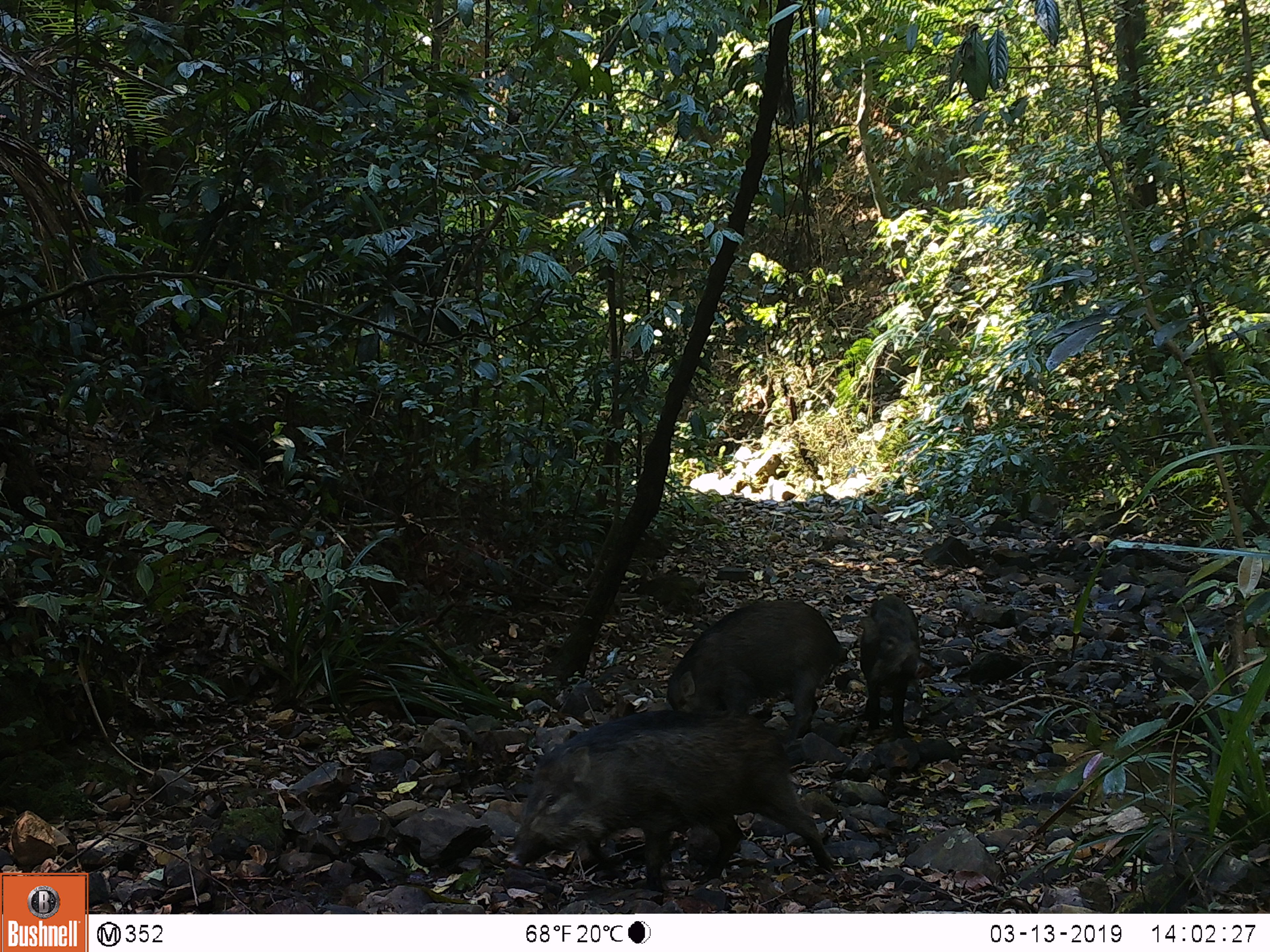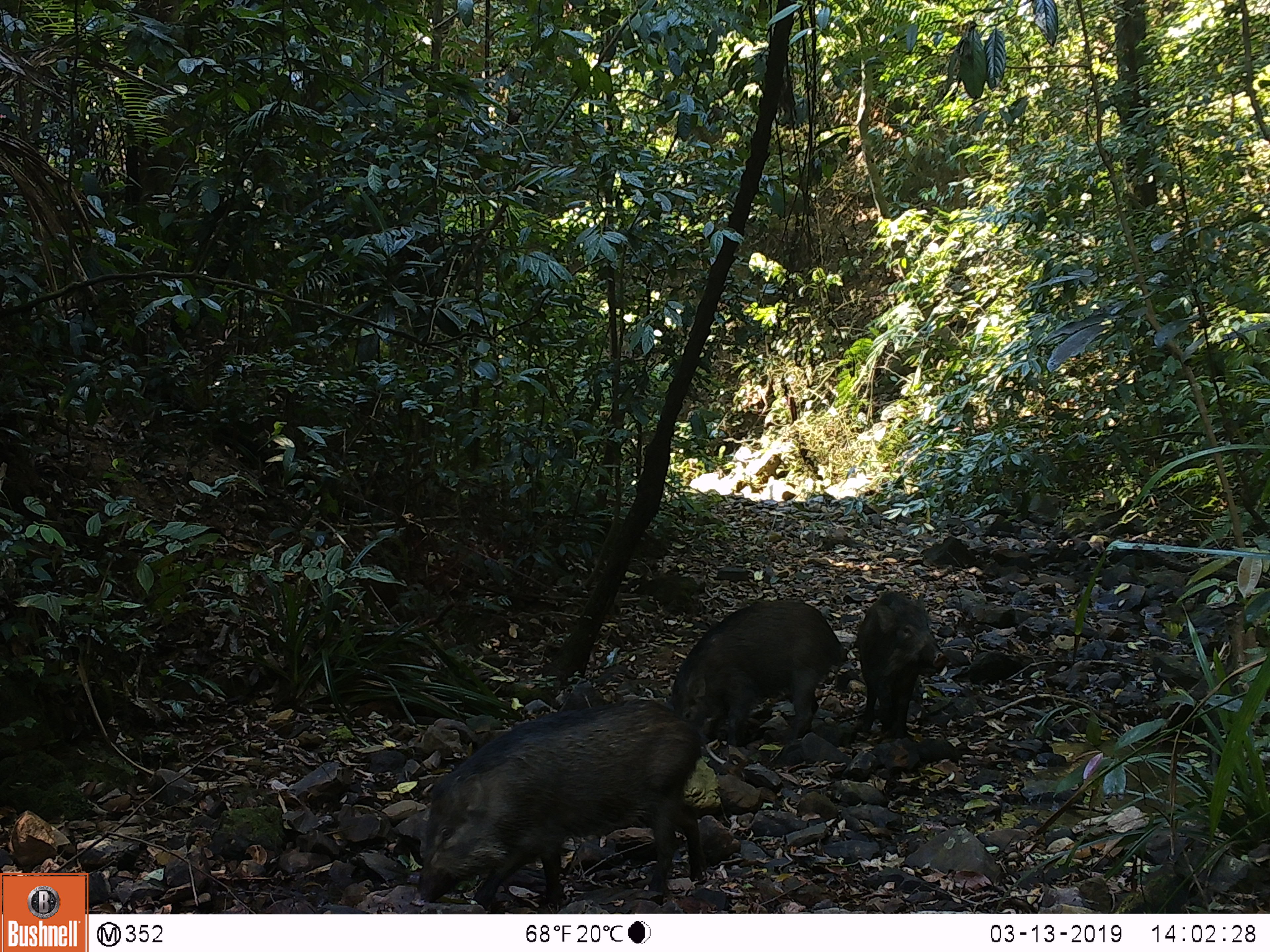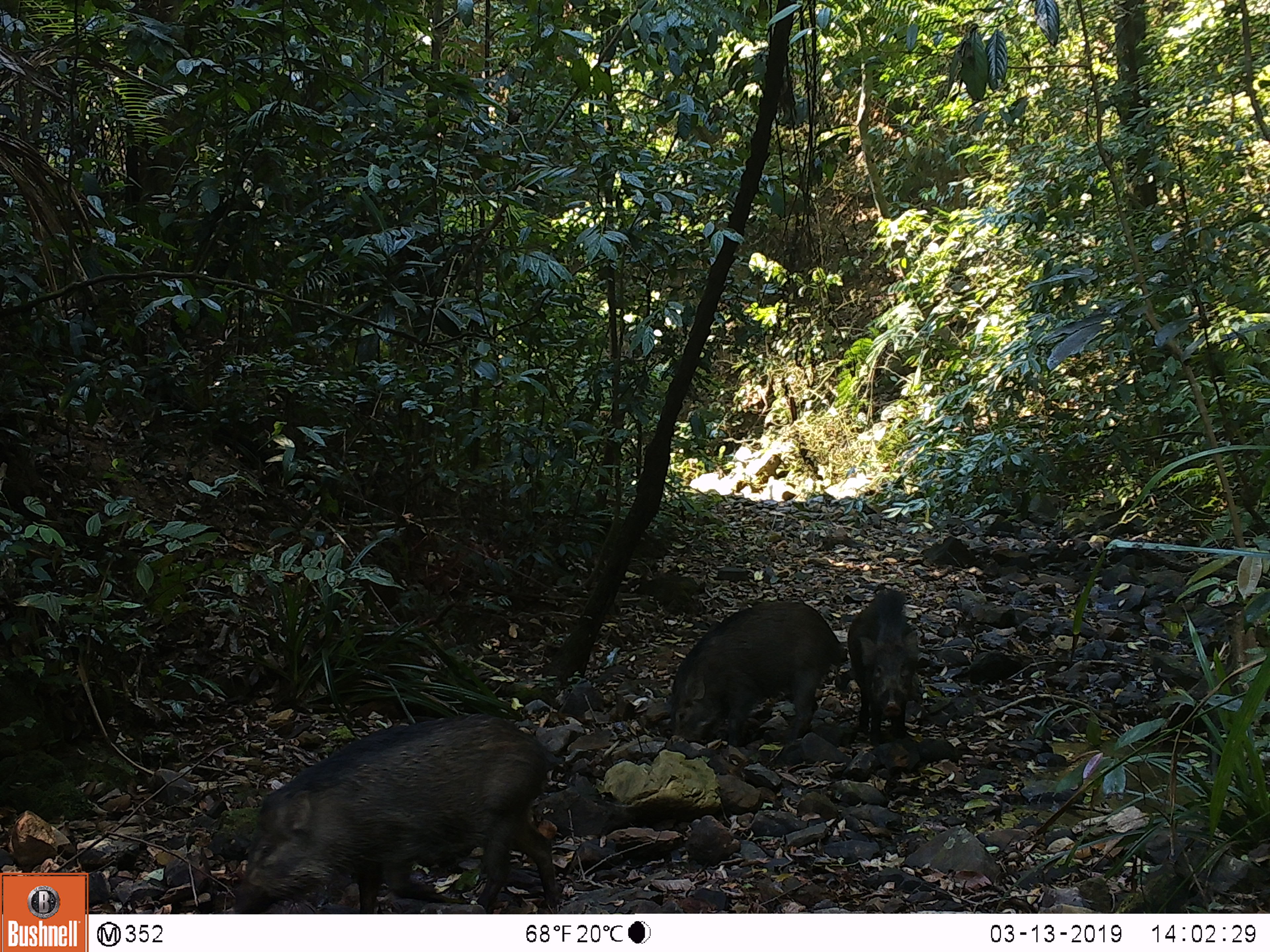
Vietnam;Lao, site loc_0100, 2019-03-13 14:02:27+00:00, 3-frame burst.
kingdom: Animalia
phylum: Chordata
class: Mammalia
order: Artiodactyla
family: Suidae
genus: Sus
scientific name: Sus scrofa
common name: eurasian wild pig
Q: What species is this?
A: Eurasian wild pig (Sus scrofa).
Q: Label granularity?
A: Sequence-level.